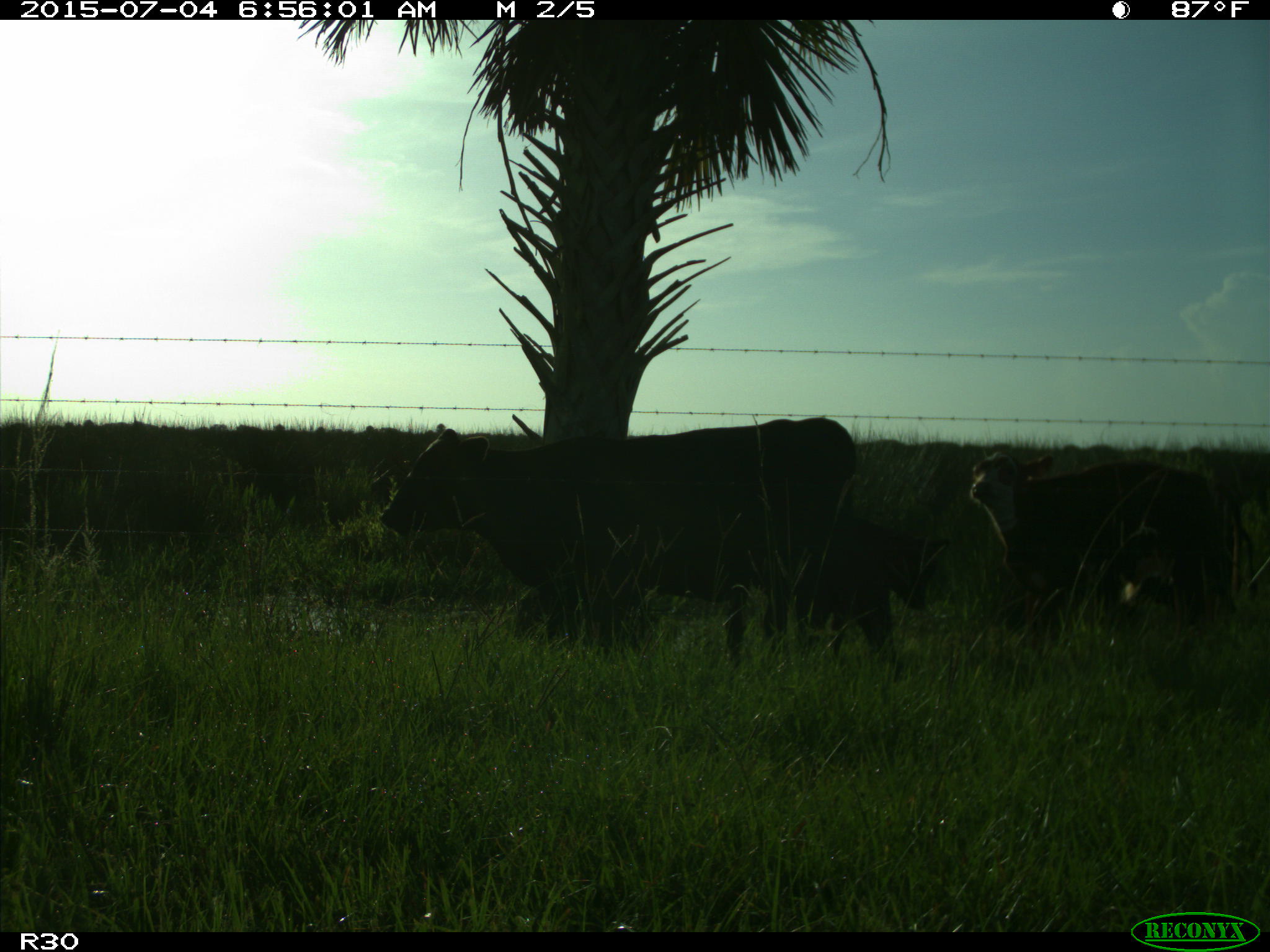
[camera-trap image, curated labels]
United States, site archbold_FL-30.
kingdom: Animalia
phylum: Chordata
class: Mammalia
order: Artiodactyla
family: Bovidae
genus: Bos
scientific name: Bos taurus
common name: domestic cow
Bos taurus (domestic cow).